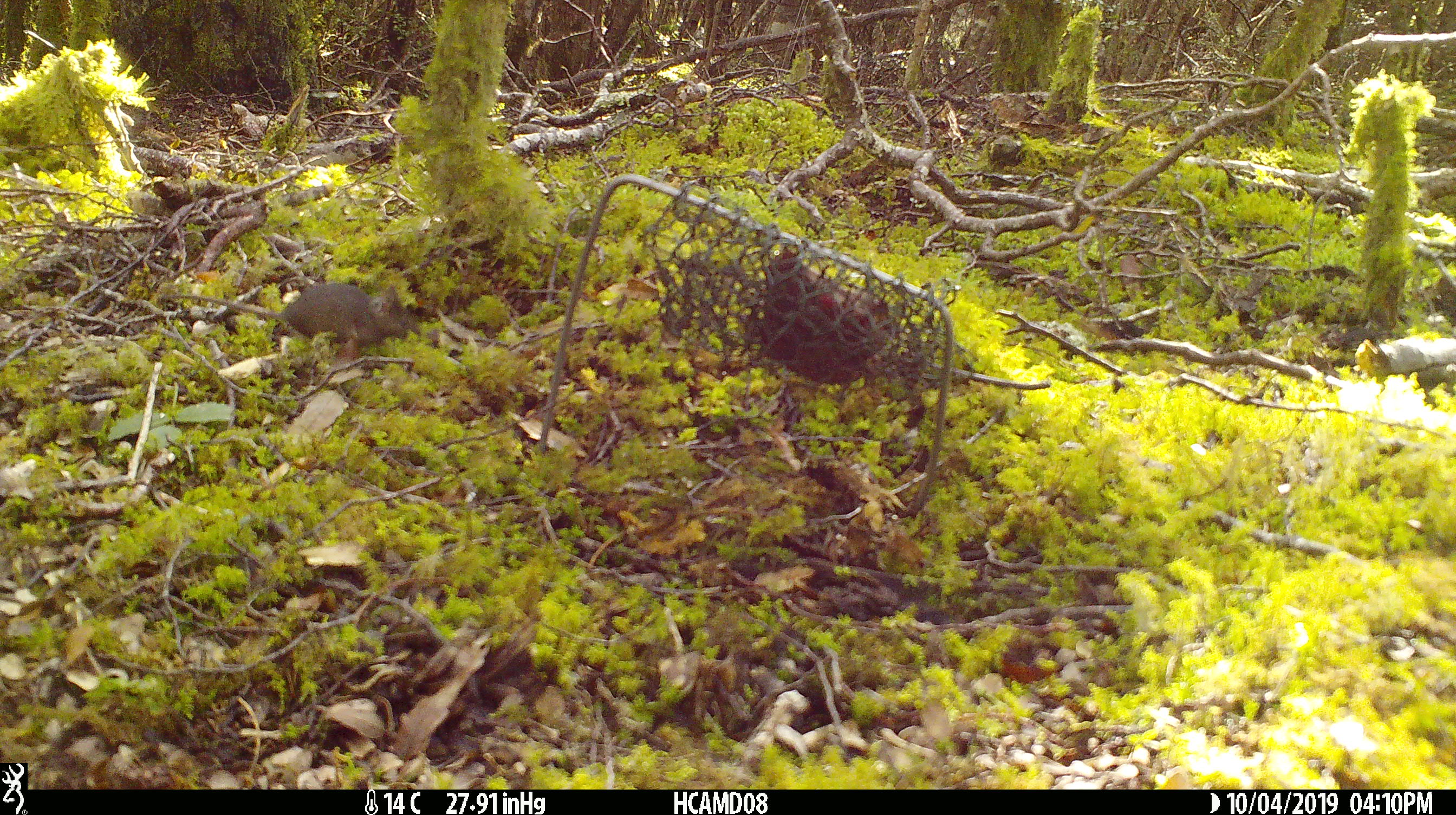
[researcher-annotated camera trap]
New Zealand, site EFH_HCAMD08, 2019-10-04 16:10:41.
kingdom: Animalia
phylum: Chordata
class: Mammalia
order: Rodentia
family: Muridae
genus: Mus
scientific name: Mus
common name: mouse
Mouse (Mus).